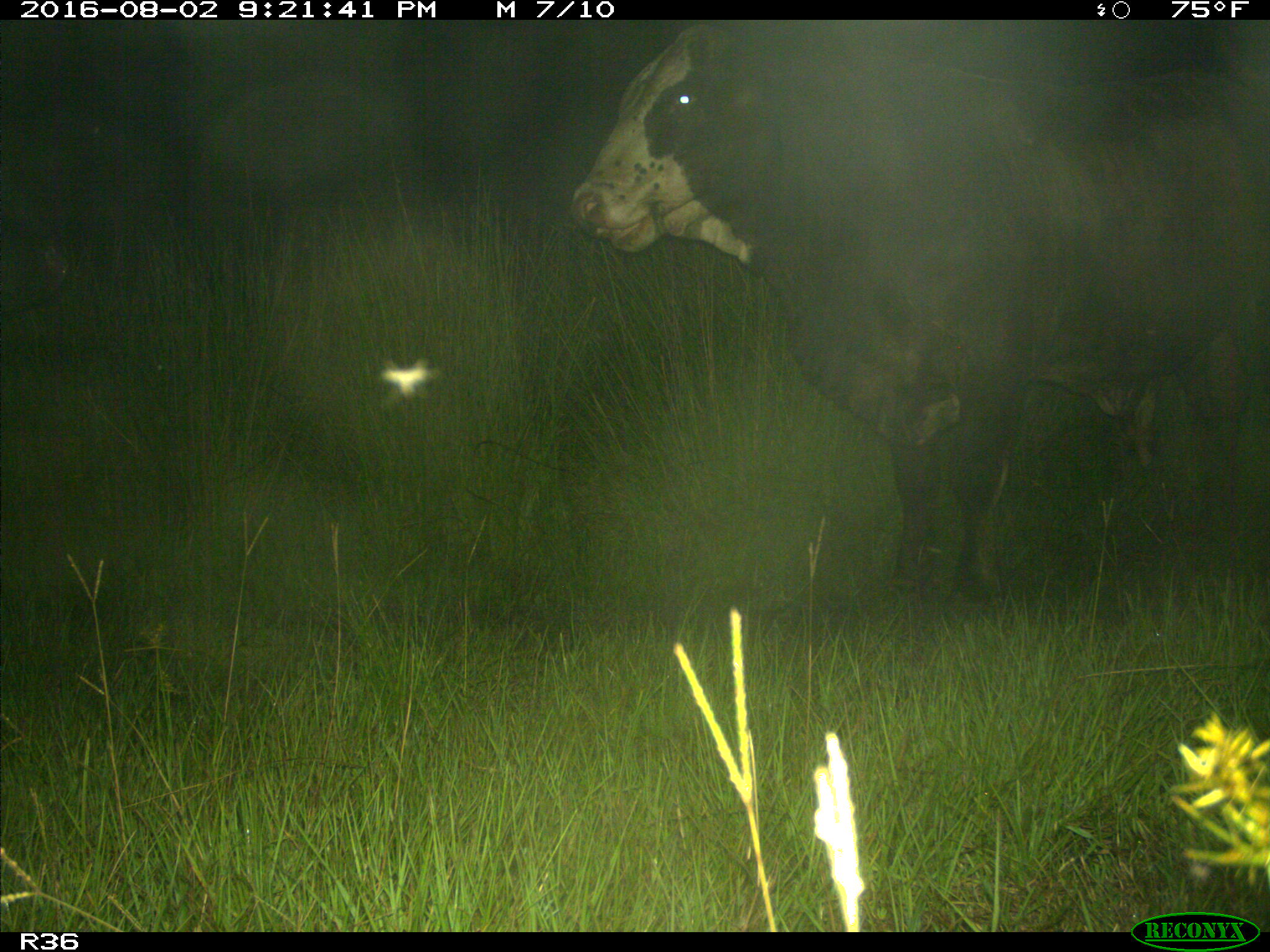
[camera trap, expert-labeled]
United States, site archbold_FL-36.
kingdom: Animalia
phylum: Chordata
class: Mammalia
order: Artiodactyla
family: Bovidae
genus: Bos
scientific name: Bos taurus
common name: domestic cow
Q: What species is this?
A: Bos taurus (domestic cow).